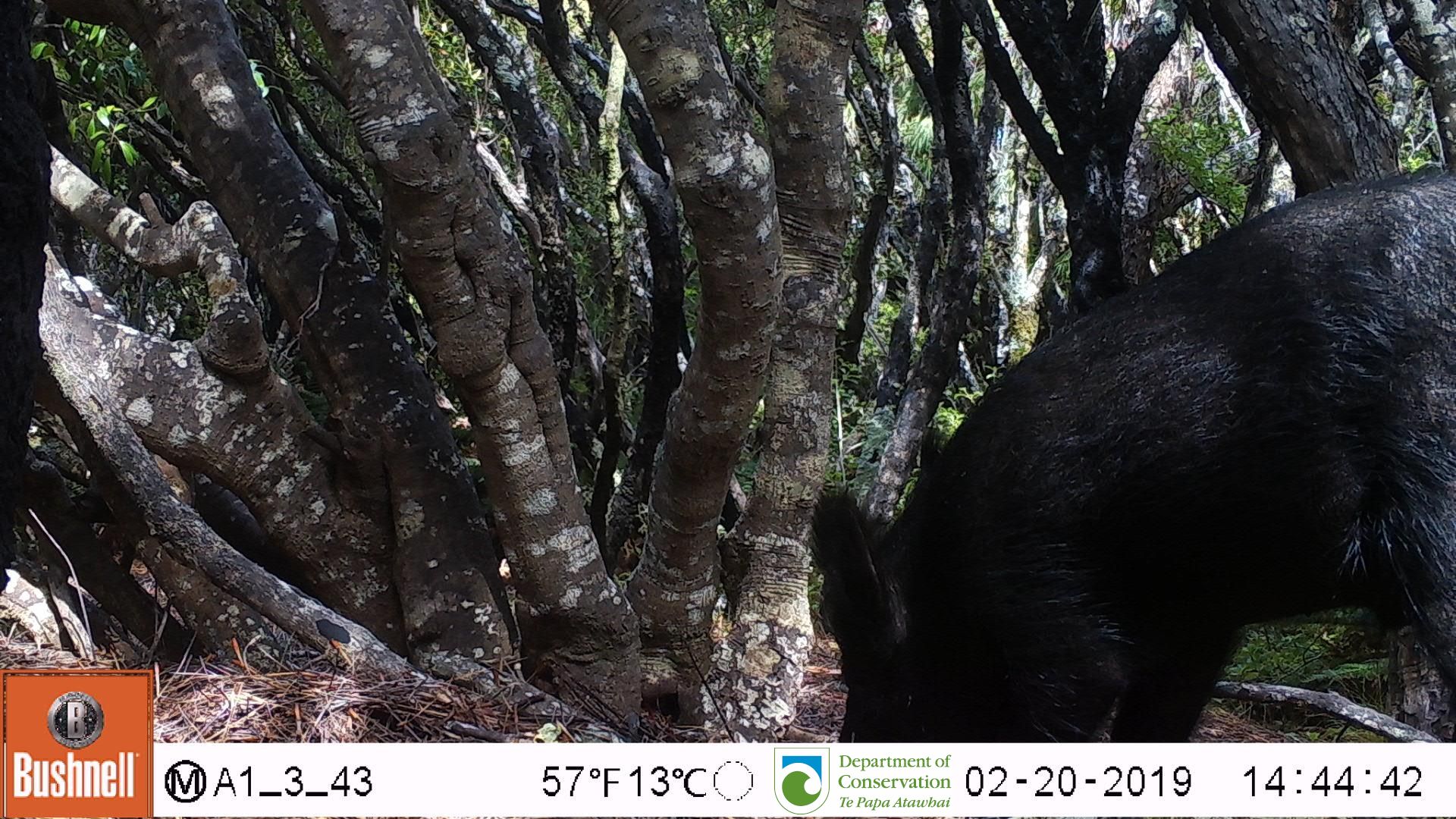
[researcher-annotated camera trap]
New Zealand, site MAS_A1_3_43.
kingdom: Animalia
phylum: Chordata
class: Mammalia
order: Artiodactyla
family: Suidae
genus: Sus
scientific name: Sus scrofa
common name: pig